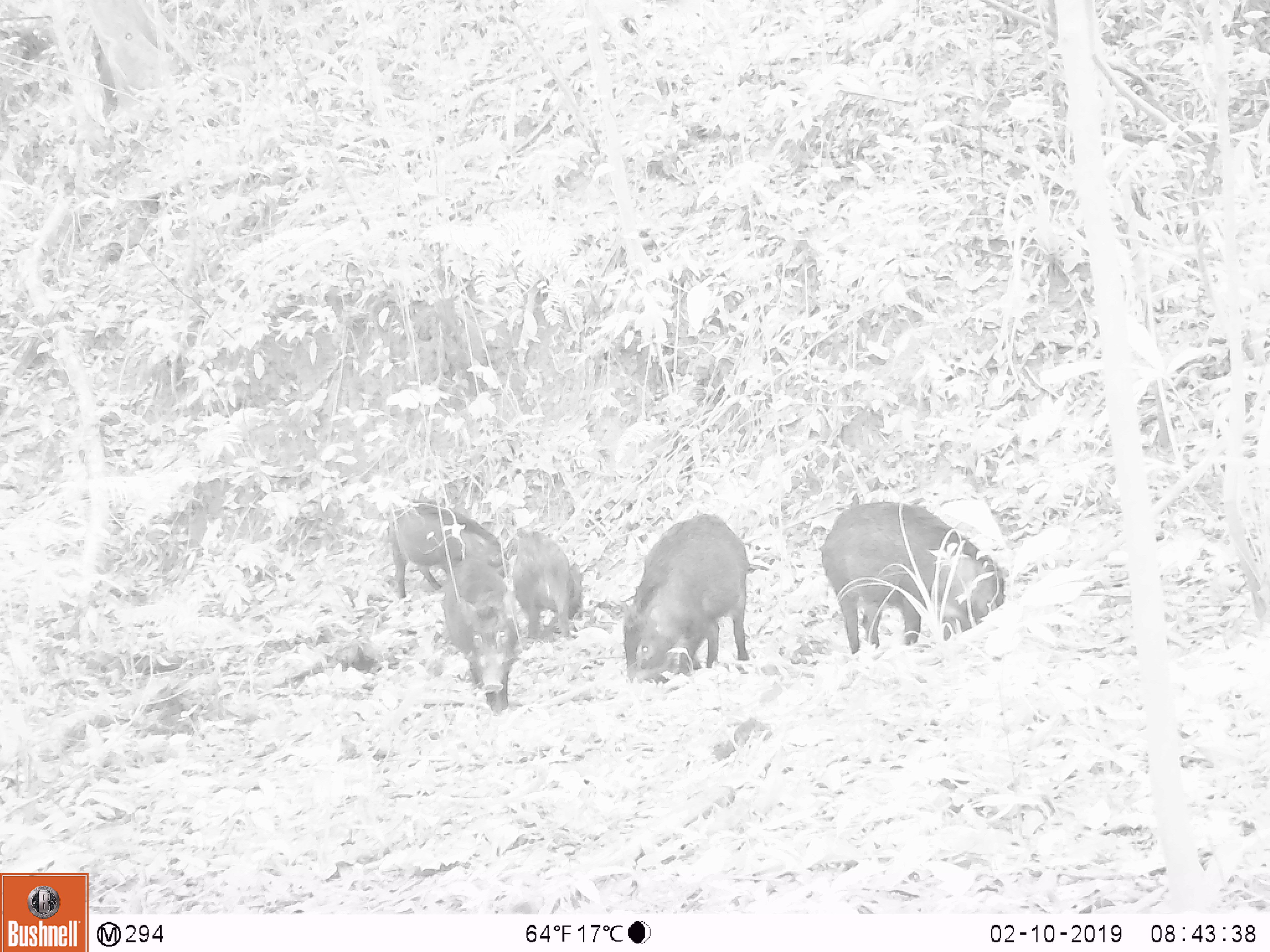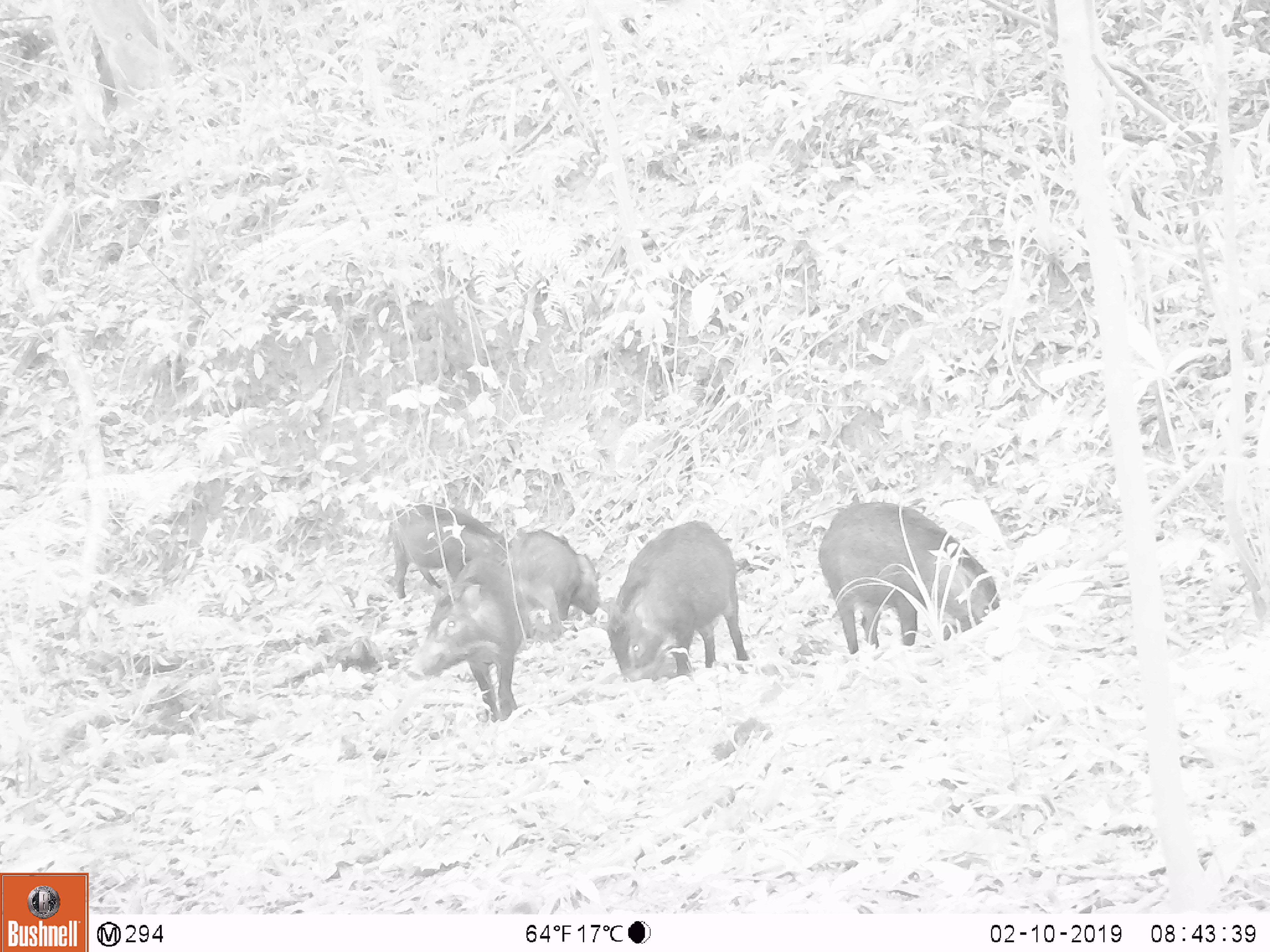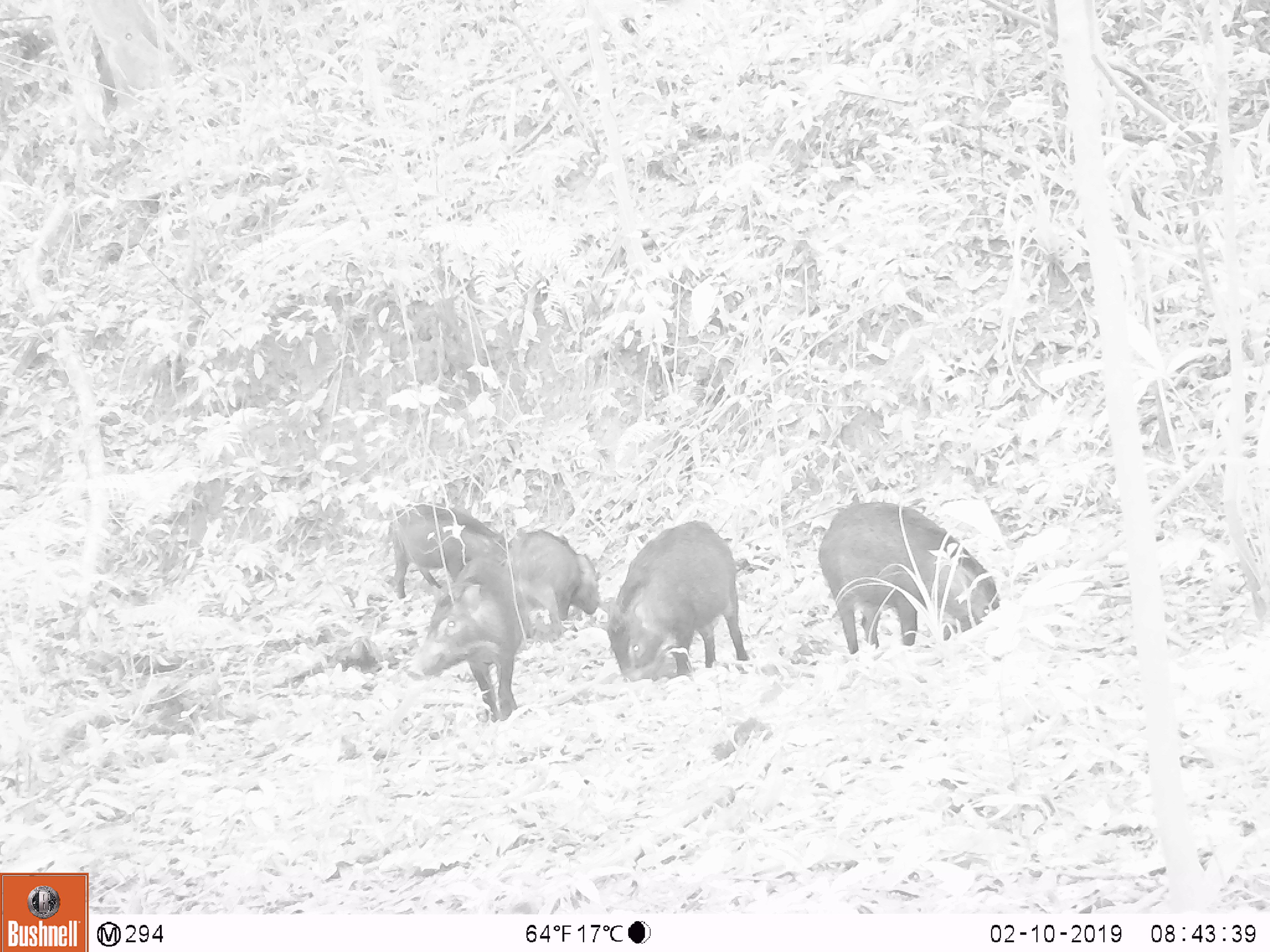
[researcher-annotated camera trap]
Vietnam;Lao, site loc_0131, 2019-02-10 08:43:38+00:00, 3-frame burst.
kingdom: Animalia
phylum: Chordata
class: Mammalia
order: Artiodactyla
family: Suidae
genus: Sus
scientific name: Sus scrofa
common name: eurasian wild pig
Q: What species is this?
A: Eurasian wild pig (Sus scrofa).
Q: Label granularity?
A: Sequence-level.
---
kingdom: Animalia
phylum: Chordata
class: Aves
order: Galliformes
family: Phasianidae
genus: Gallus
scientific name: Gallus gallus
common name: red junglefowl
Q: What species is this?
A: Red junglefowl (Gallus gallus).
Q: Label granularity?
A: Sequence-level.